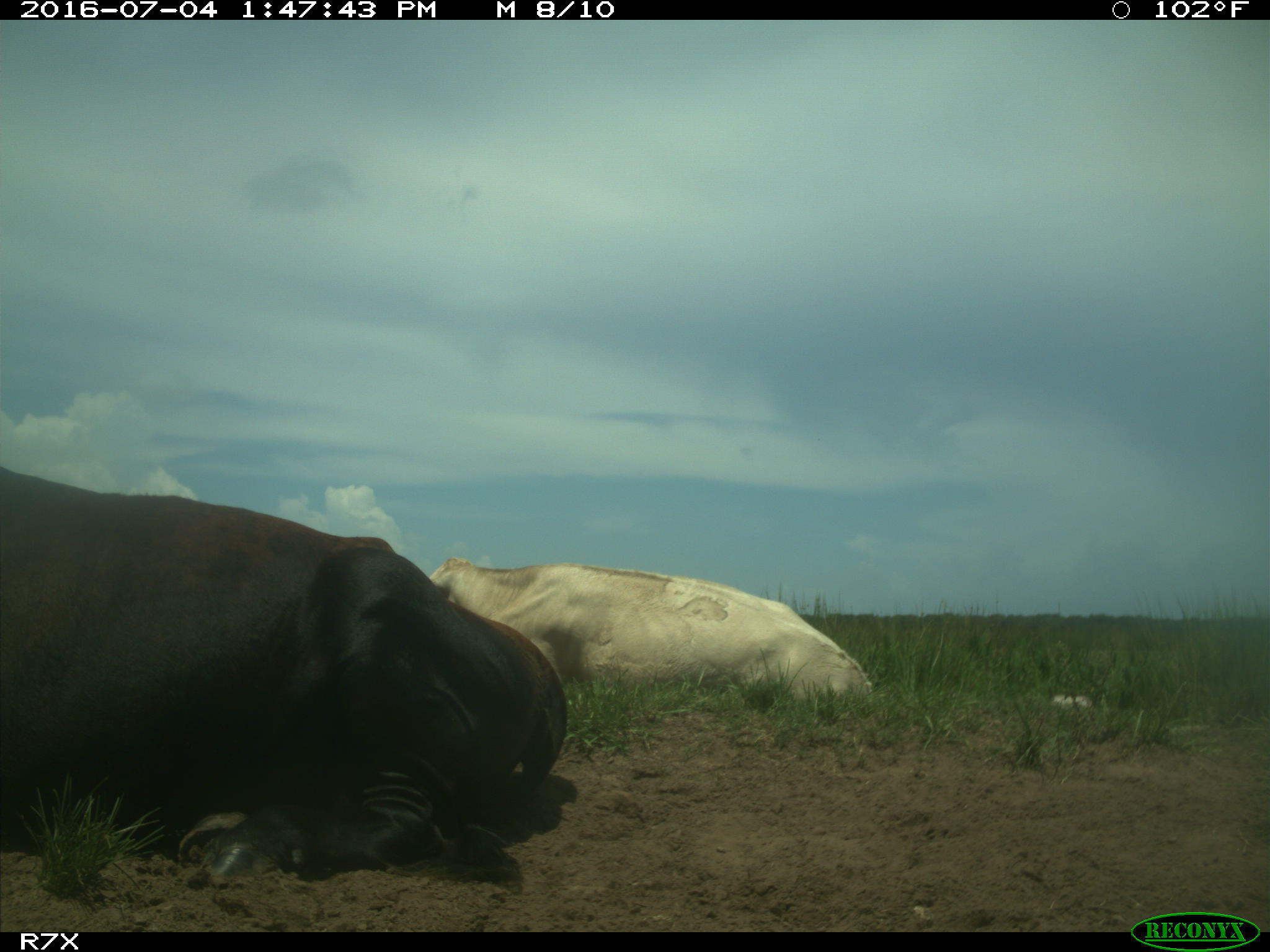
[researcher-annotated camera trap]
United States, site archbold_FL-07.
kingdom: Animalia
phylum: Chordata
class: Mammalia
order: Artiodactyla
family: Bovidae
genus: Bos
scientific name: Bos taurus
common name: domestic cow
Bos taurus (domestic cow).